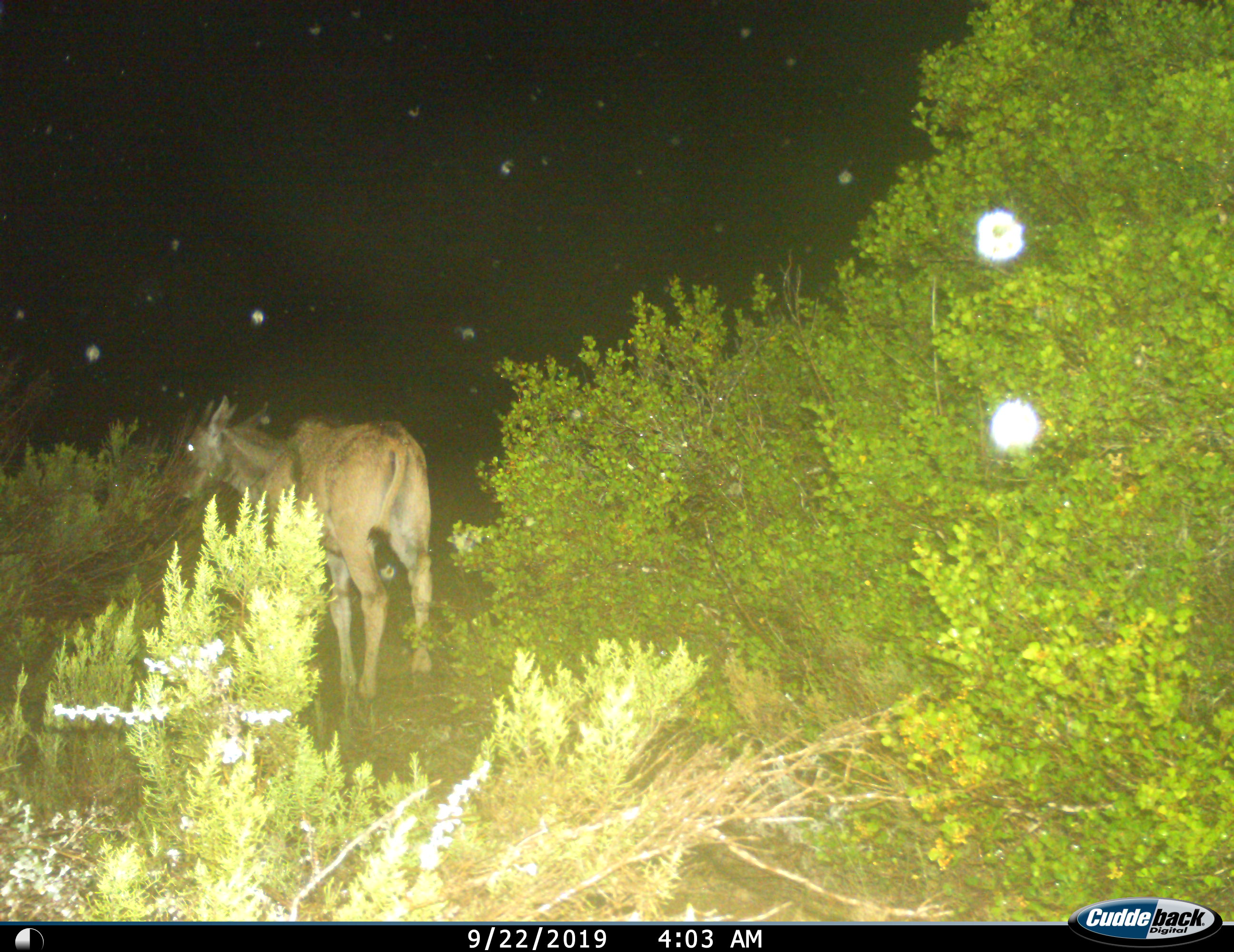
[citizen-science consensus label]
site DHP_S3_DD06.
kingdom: Animalia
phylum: Chordata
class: Mammalia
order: Artiodactyla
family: Bovidae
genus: Tragelaphus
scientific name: Tragelaphus oryx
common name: eland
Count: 1.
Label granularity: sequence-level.